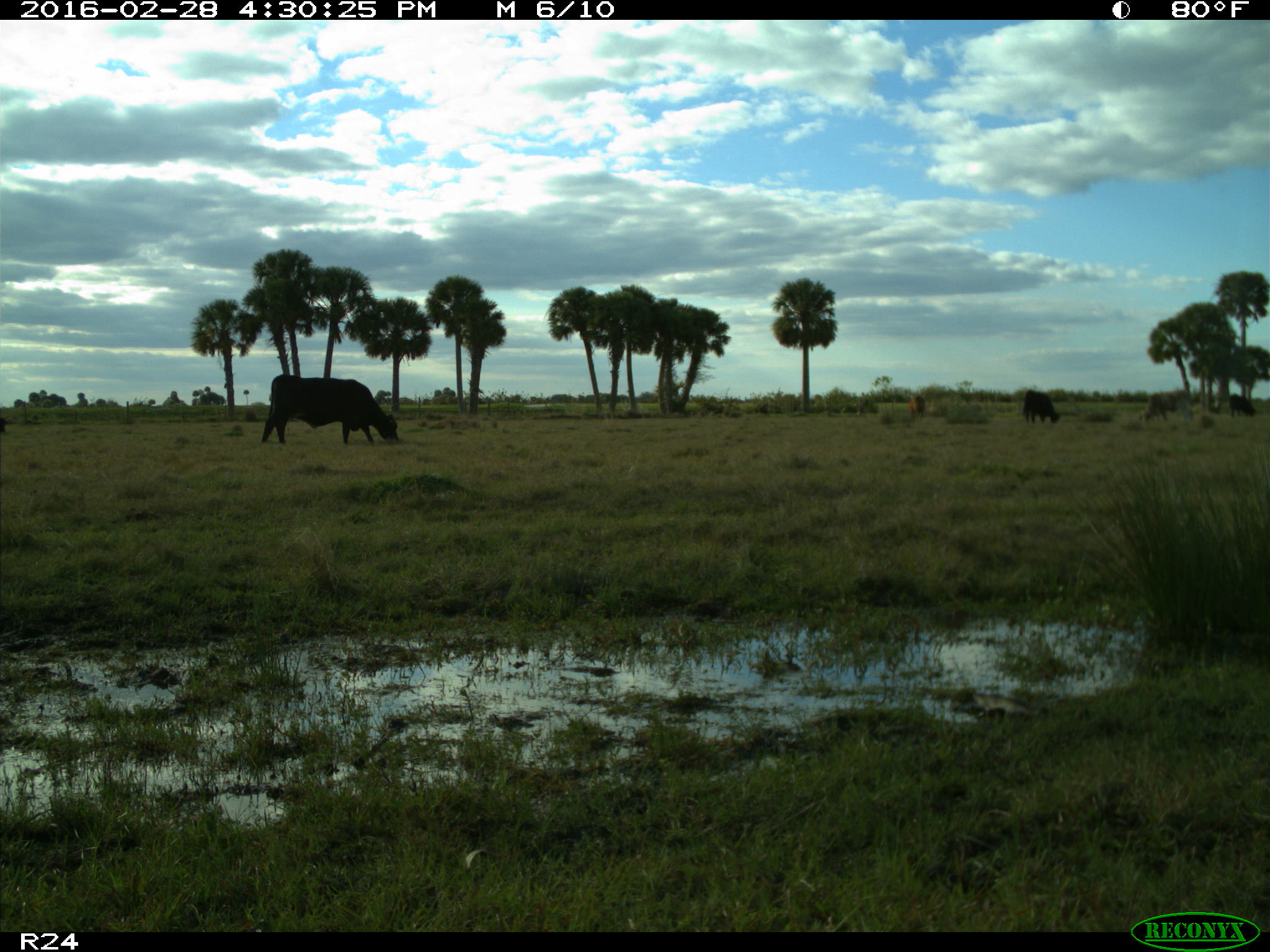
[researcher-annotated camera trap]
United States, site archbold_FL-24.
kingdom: Animalia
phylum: Chordata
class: Mammalia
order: Artiodactyla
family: Bovidae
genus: Bos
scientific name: Bos taurus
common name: domestic cow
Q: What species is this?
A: Bos taurus (domestic cow).